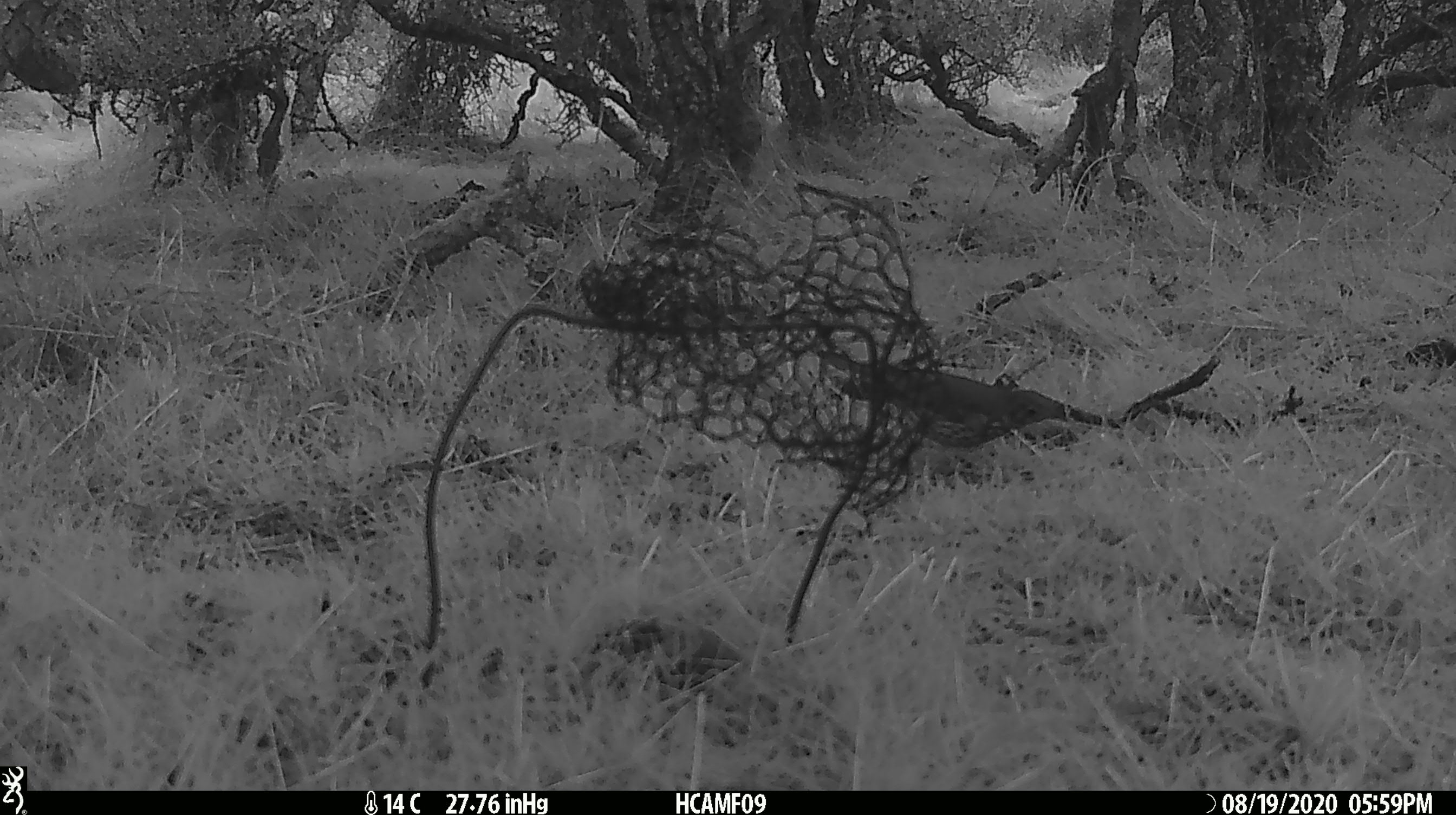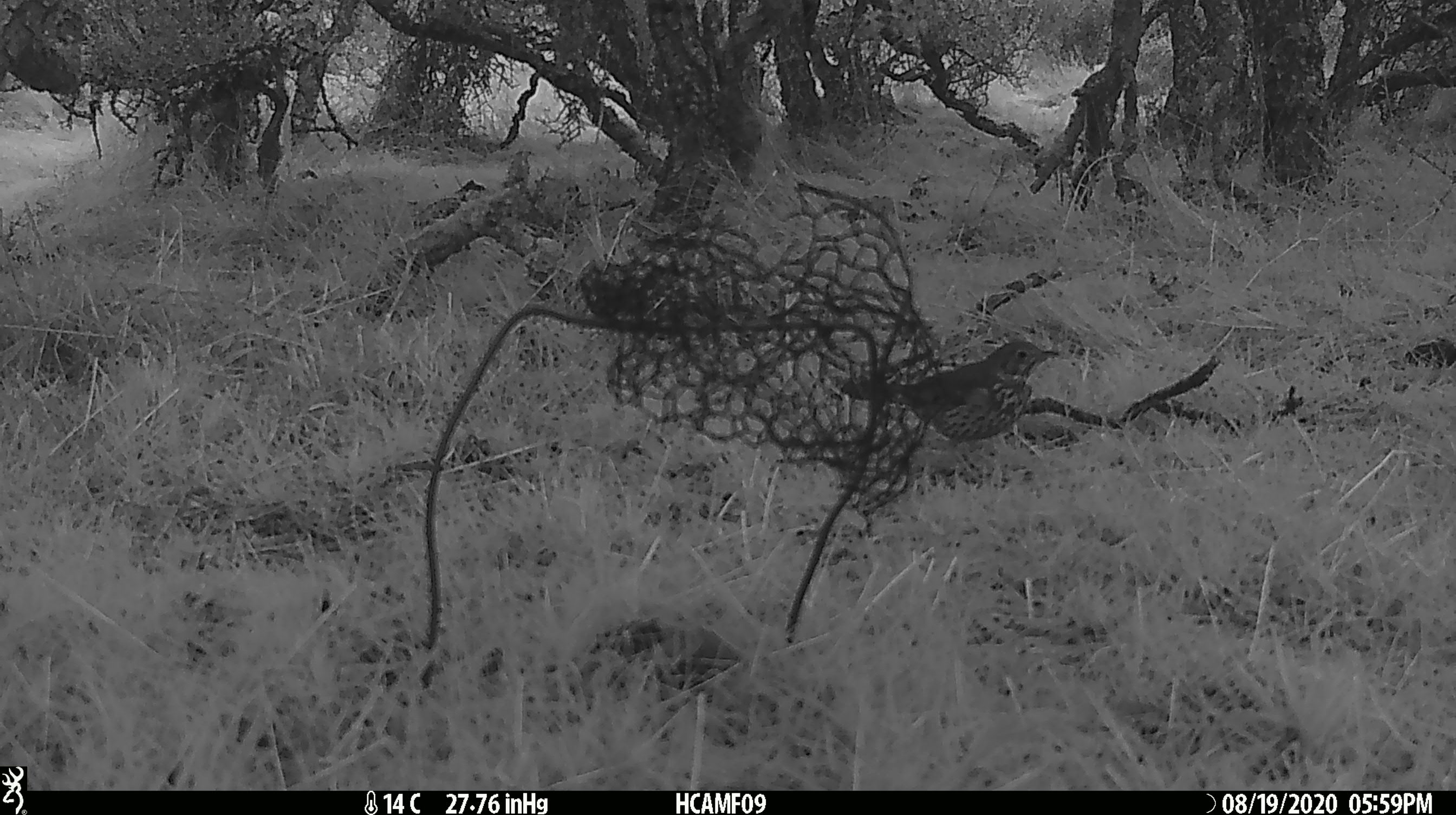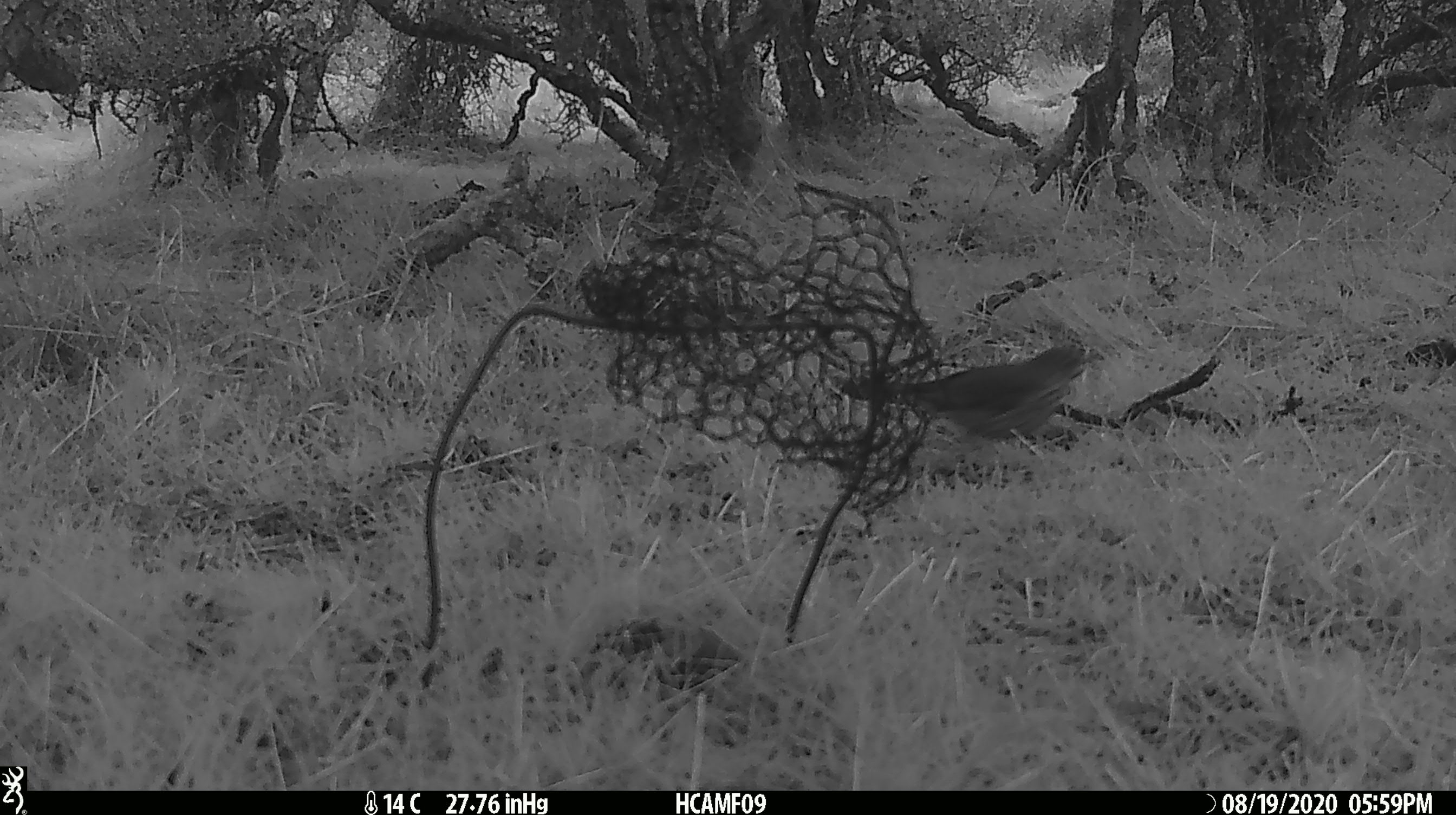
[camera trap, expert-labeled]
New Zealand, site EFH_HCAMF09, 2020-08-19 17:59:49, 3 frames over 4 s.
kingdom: Animalia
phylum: Chordata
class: Aves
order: Passeriformes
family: Turdidae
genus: Turdus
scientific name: Turdus philomelos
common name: song thrush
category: thrush